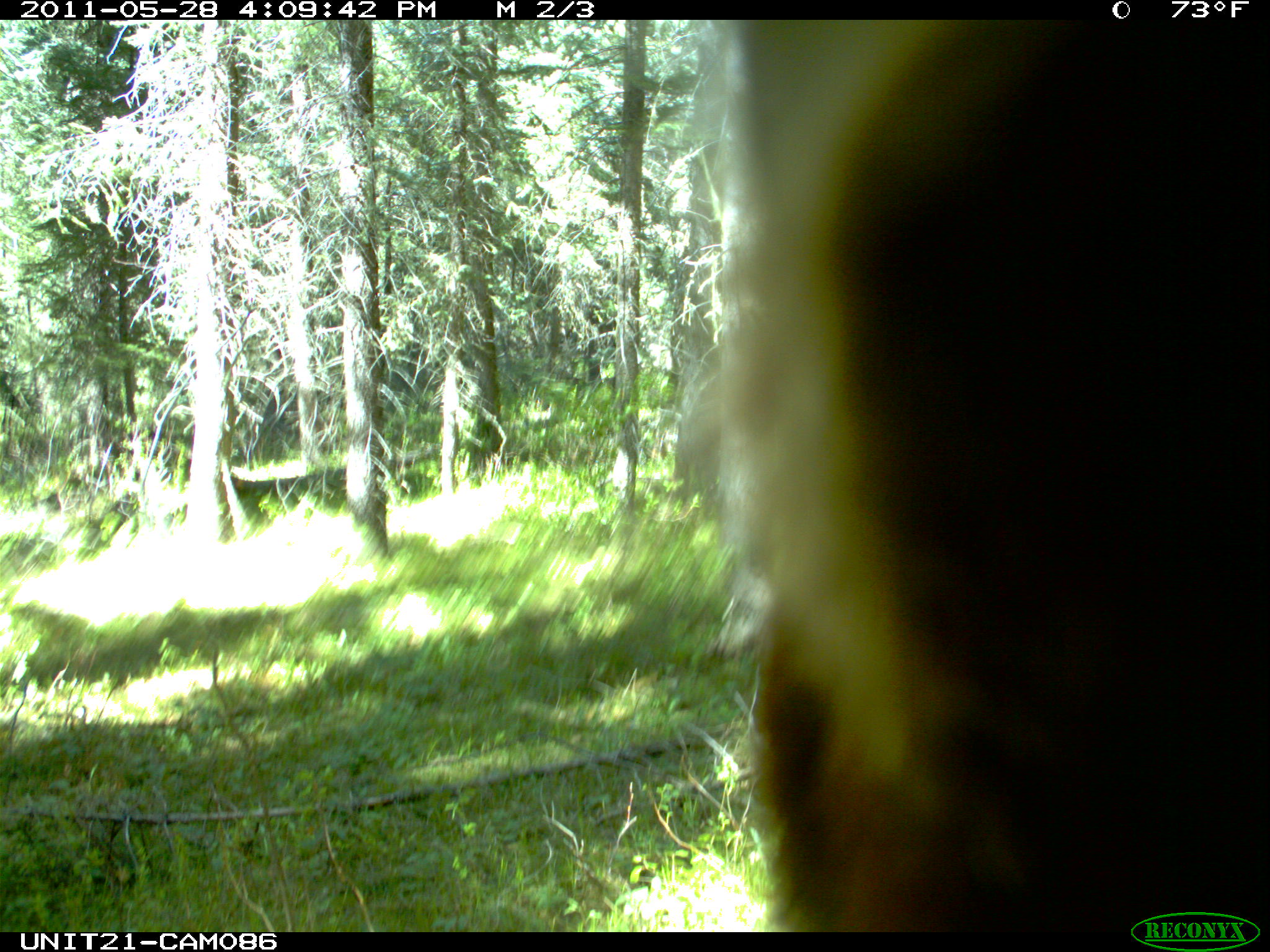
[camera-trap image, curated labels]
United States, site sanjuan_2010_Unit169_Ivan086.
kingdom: Animalia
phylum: Chordata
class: Mammalia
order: Carnivora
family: Ursidae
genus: Ursus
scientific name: Ursus americanus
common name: american black bear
Ursus americanus (american black bear).